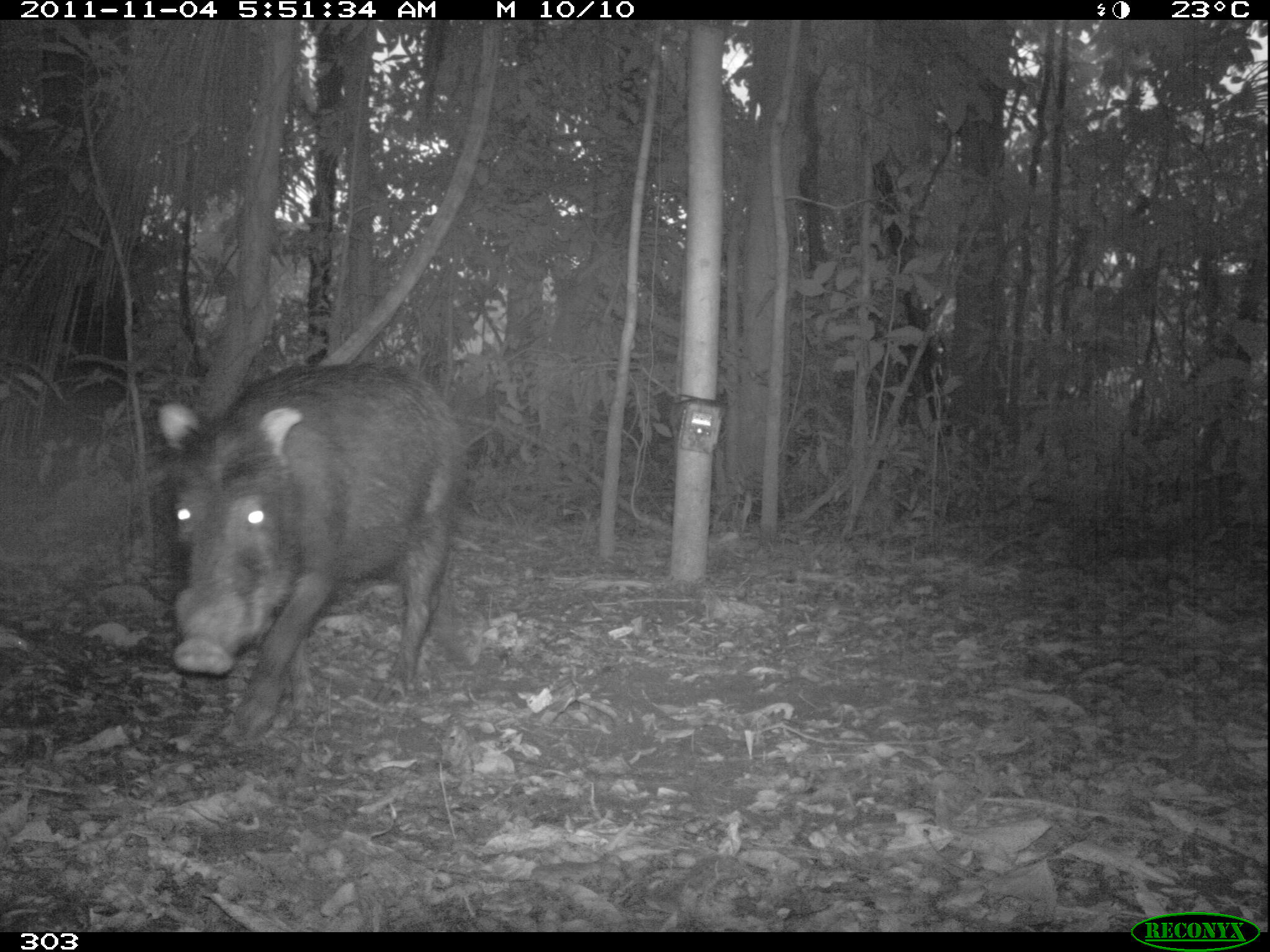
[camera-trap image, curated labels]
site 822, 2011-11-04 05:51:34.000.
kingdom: Animalia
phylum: Chordata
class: Mammalia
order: Artiodactyla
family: Tayassuidae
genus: Tayassu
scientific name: Tayassu pecari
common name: white-lipped peccary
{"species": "Tayassu pecari (white-lipped peccary)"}